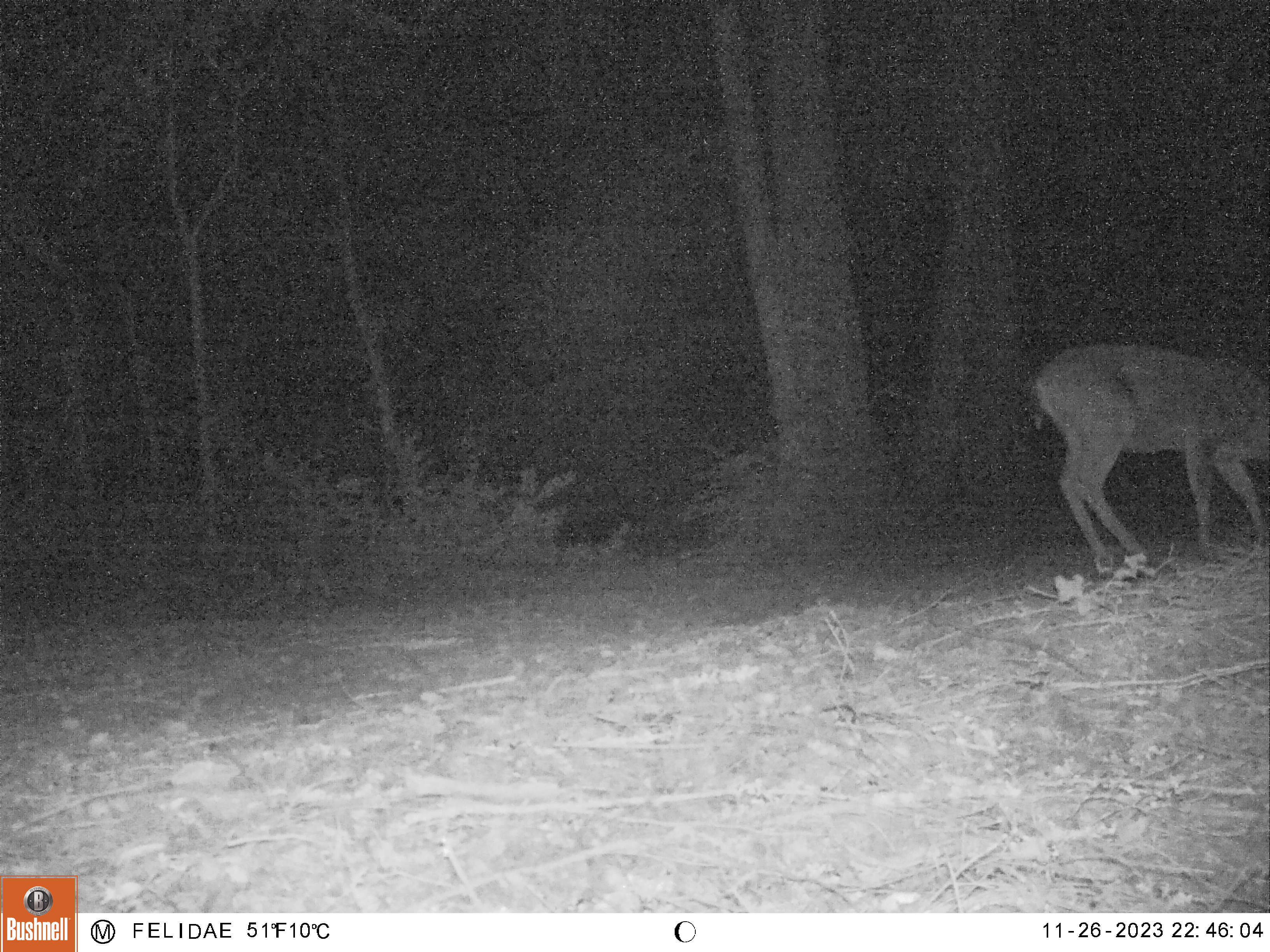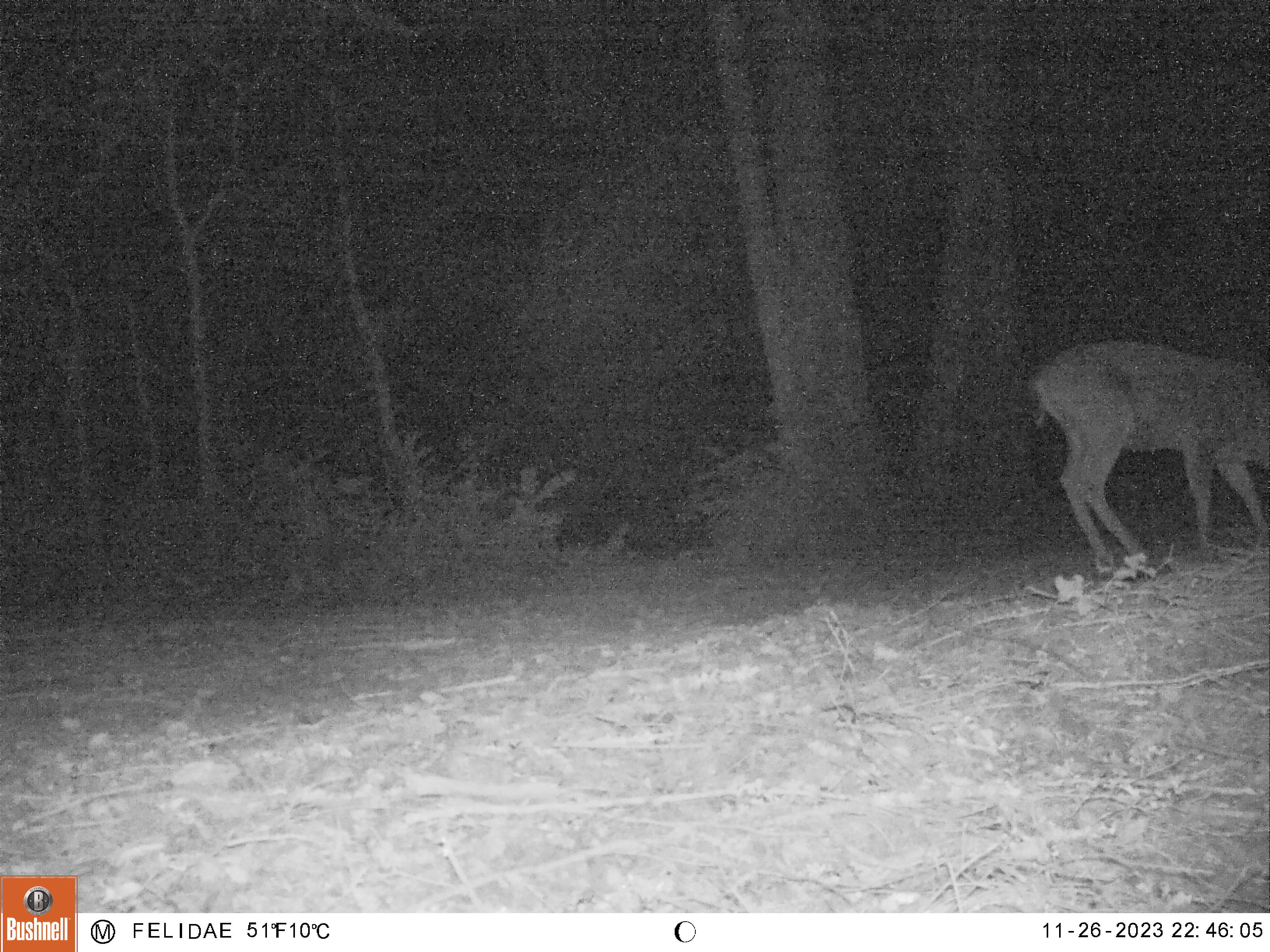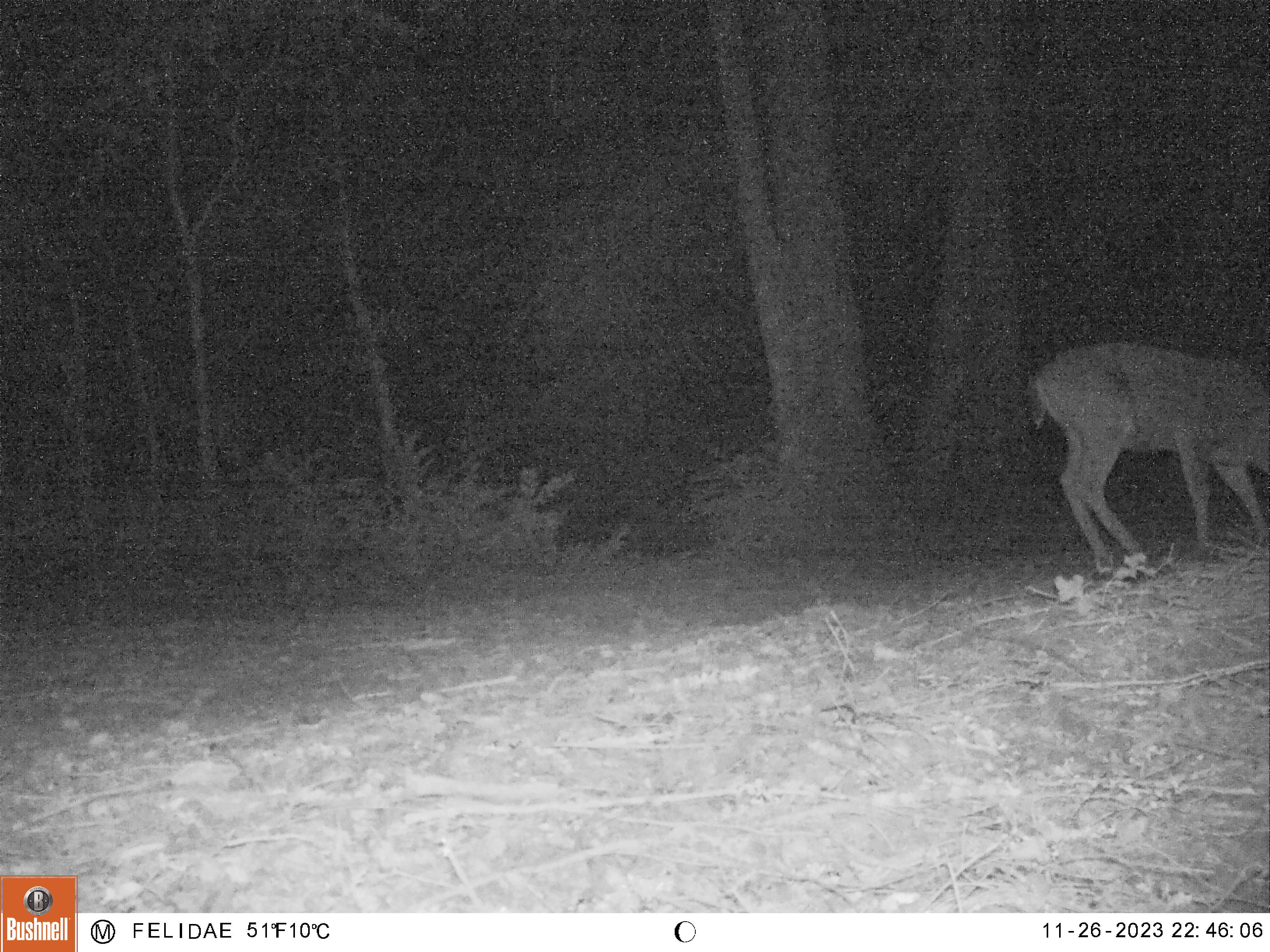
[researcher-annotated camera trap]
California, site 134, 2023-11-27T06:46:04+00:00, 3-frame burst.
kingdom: Animalia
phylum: Chordata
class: Mammalia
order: Artiodactyla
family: Cervidae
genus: Odocoileus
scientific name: Odocoileus hemionus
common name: mule deer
Mule deer (Odocoileus hemionus).